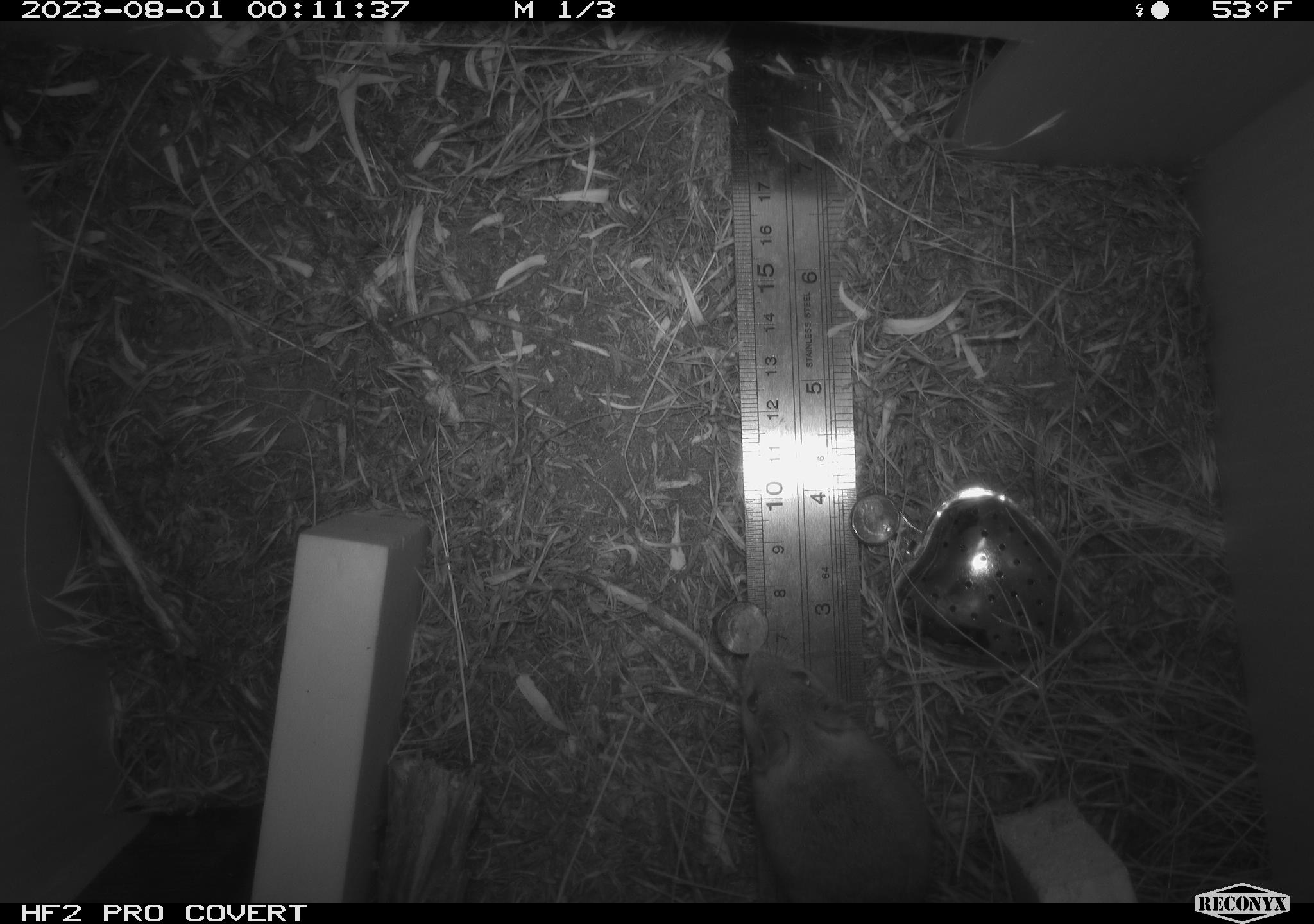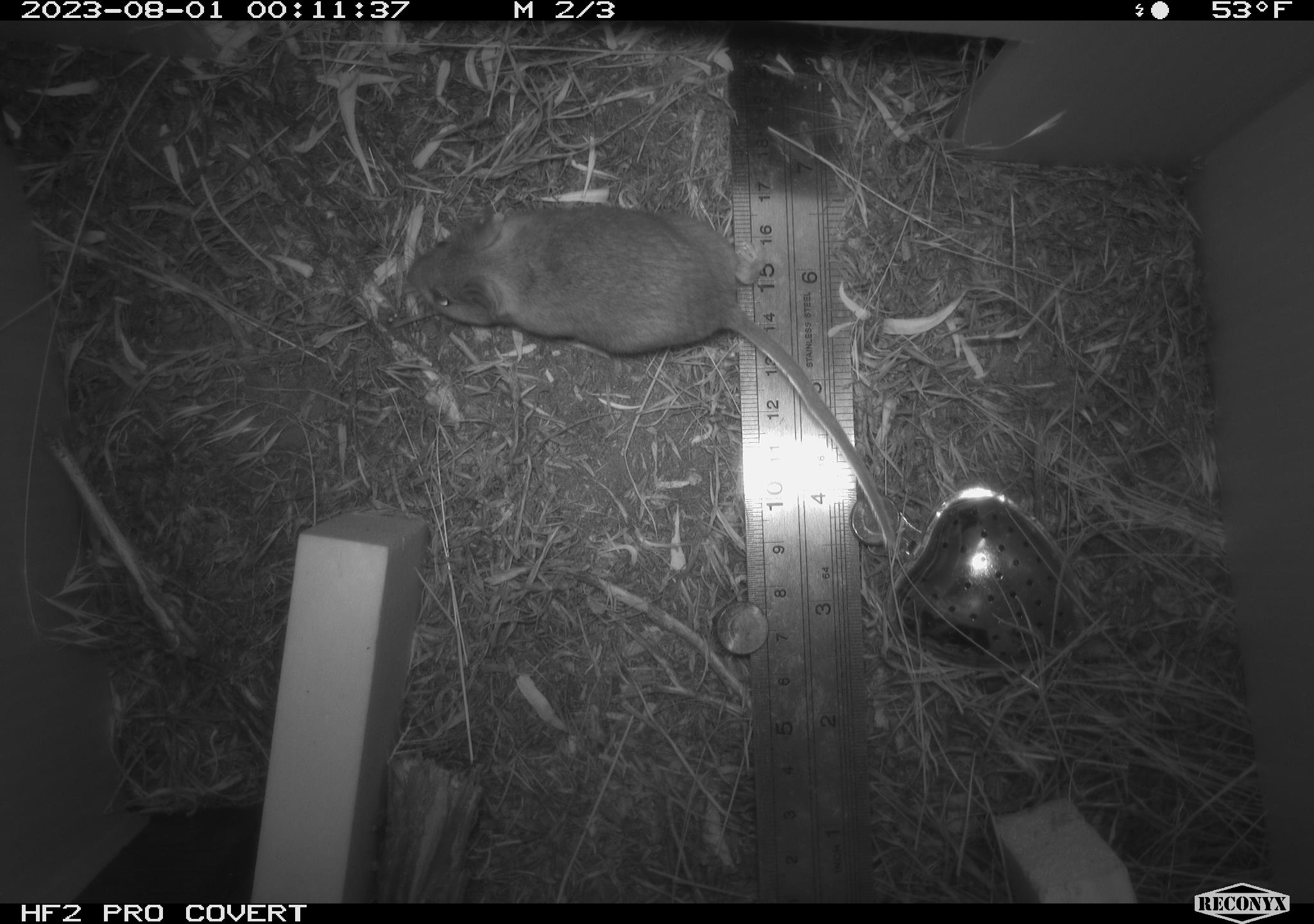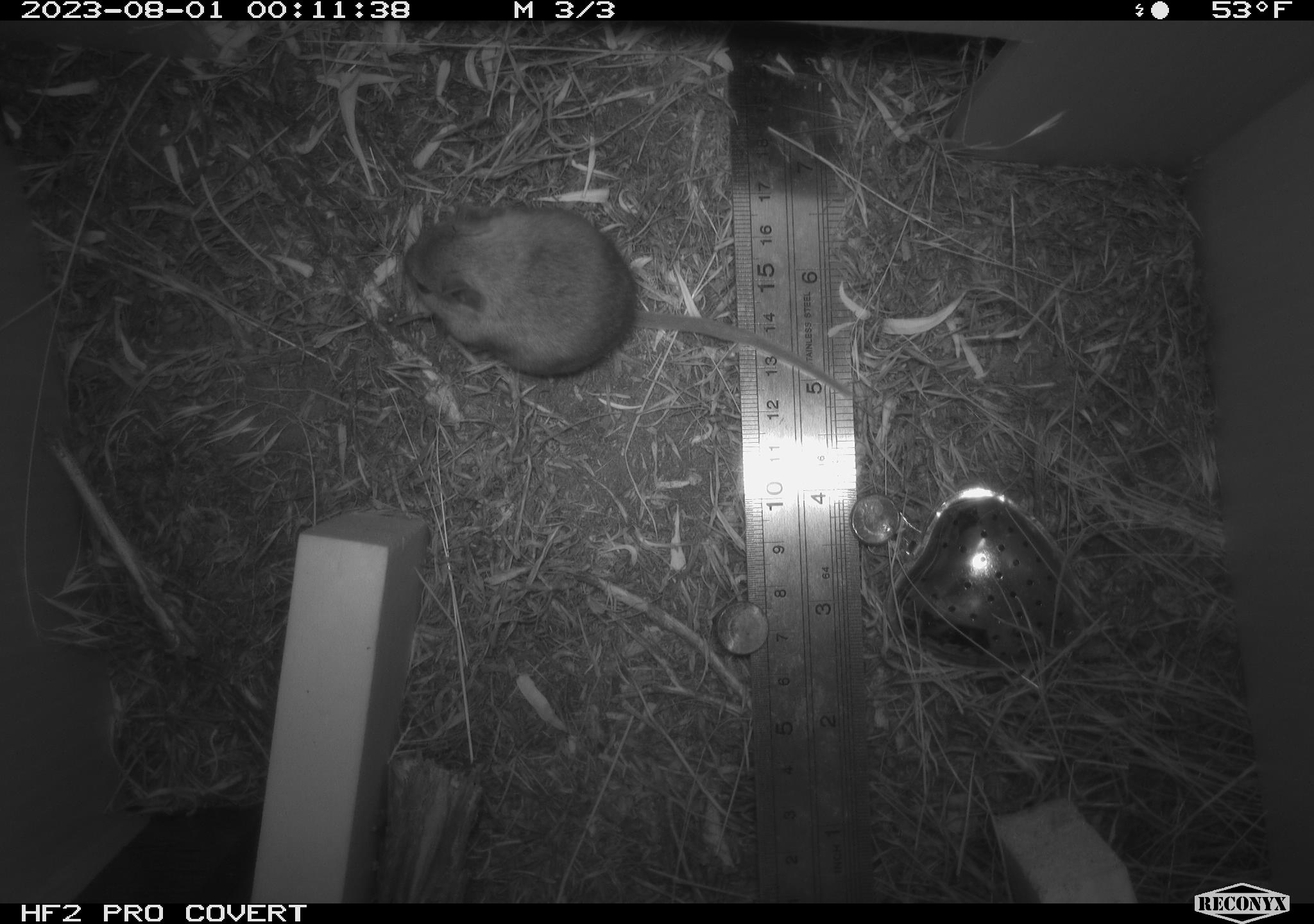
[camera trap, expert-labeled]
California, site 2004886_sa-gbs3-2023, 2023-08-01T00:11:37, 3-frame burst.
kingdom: Animalia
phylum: Chordata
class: Mammalia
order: Rodentia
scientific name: Rodentia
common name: mouse species